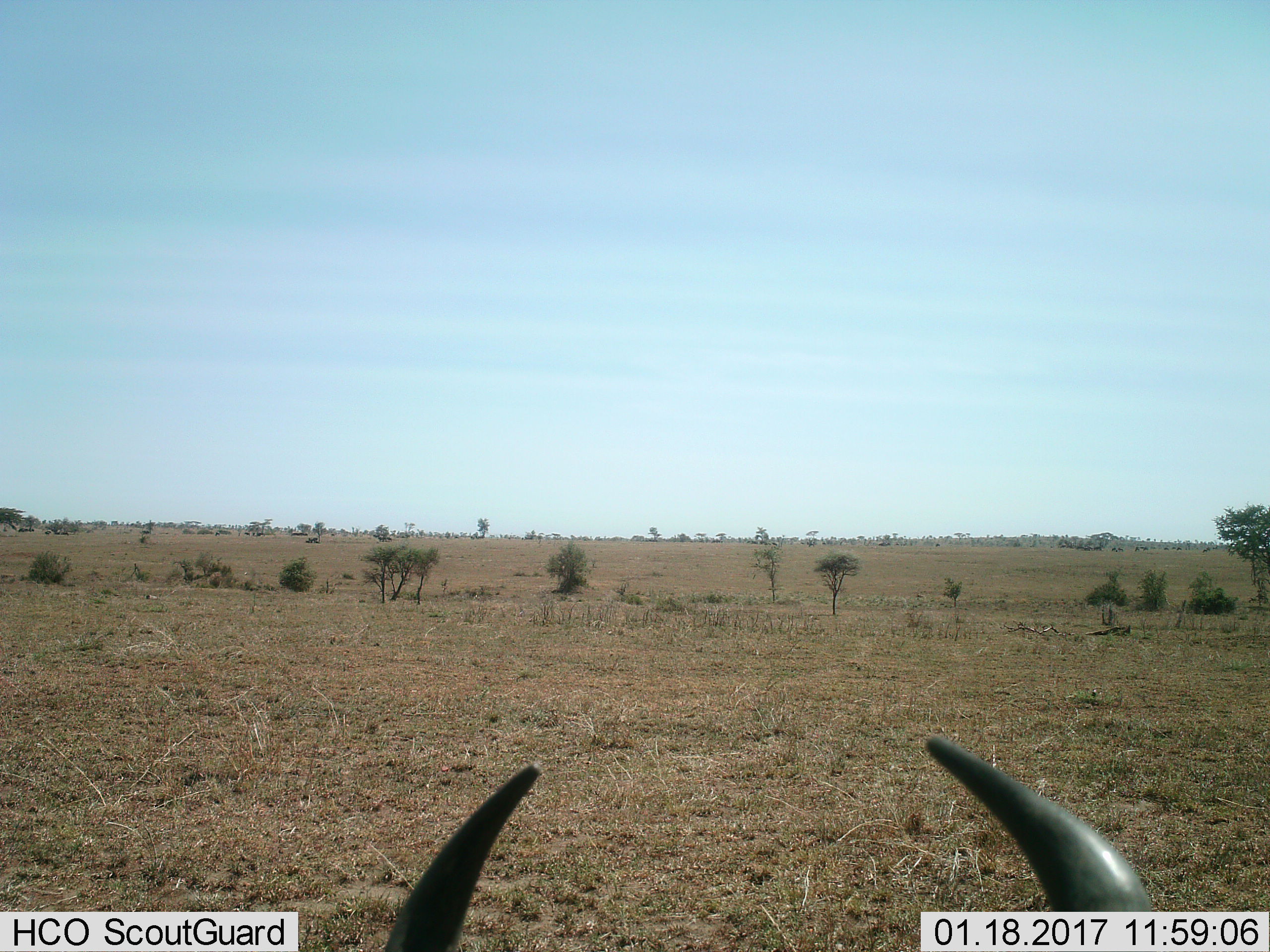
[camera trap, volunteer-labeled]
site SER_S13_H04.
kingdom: Animalia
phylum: Chordata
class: Mammalia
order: Artiodactyla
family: Bovidae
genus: Connochaetes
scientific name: Connochaetes taurinus taurinus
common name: blue wildebeest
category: wildebeestblue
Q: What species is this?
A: Wildebeestblue (blue wildebeest) (Connochaetes taurinus taurinus).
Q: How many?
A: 1.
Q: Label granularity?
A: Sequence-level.